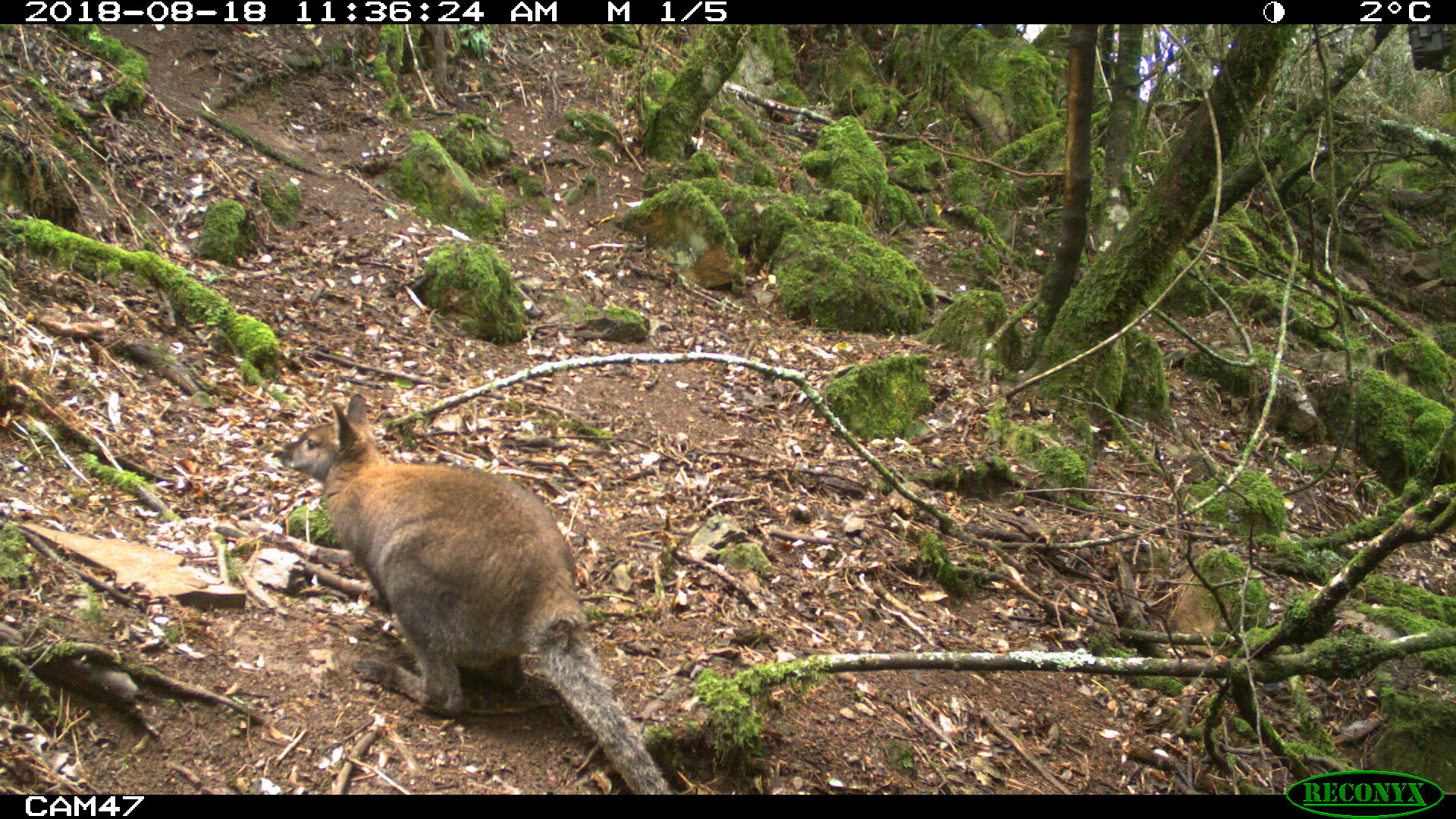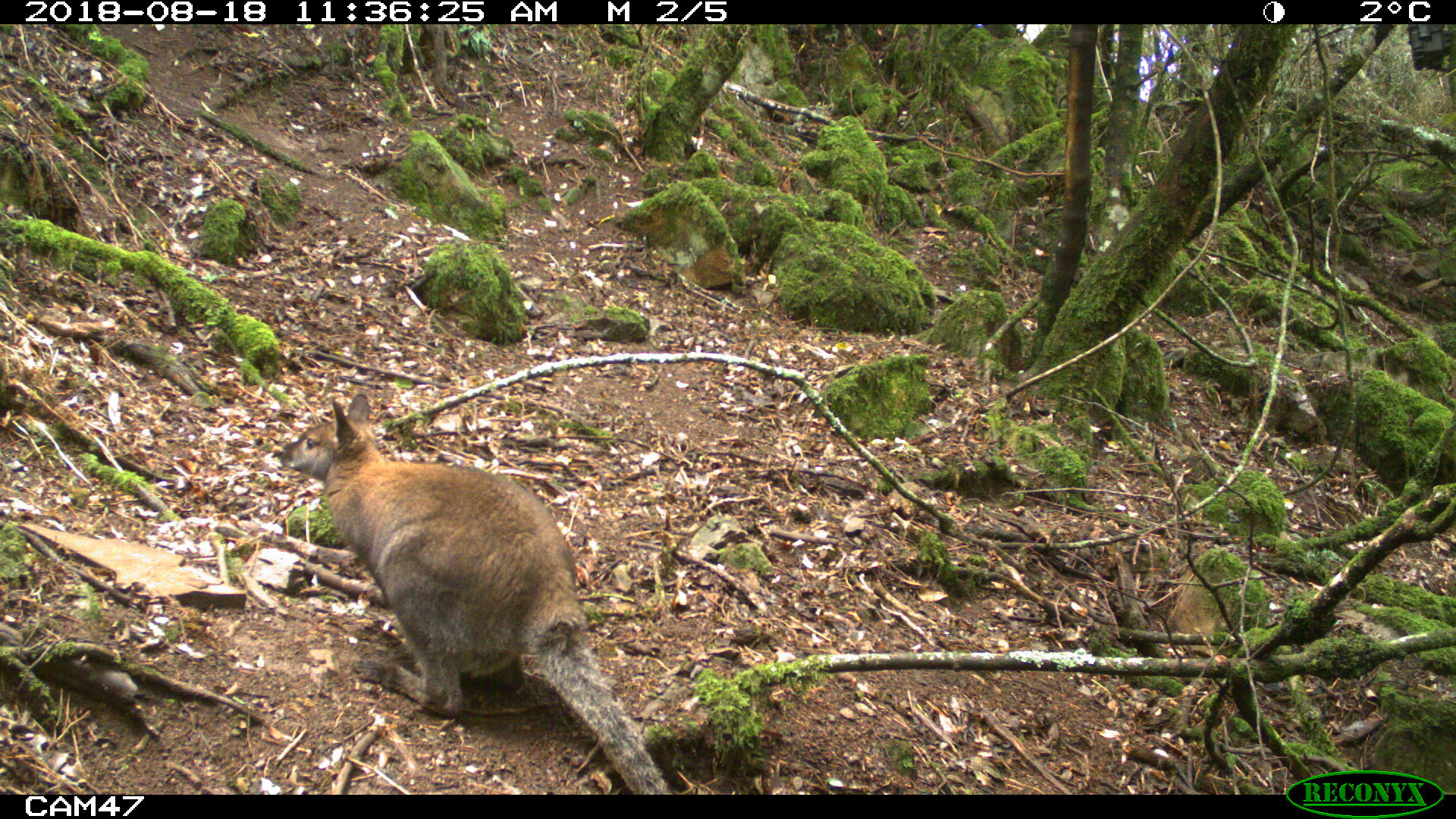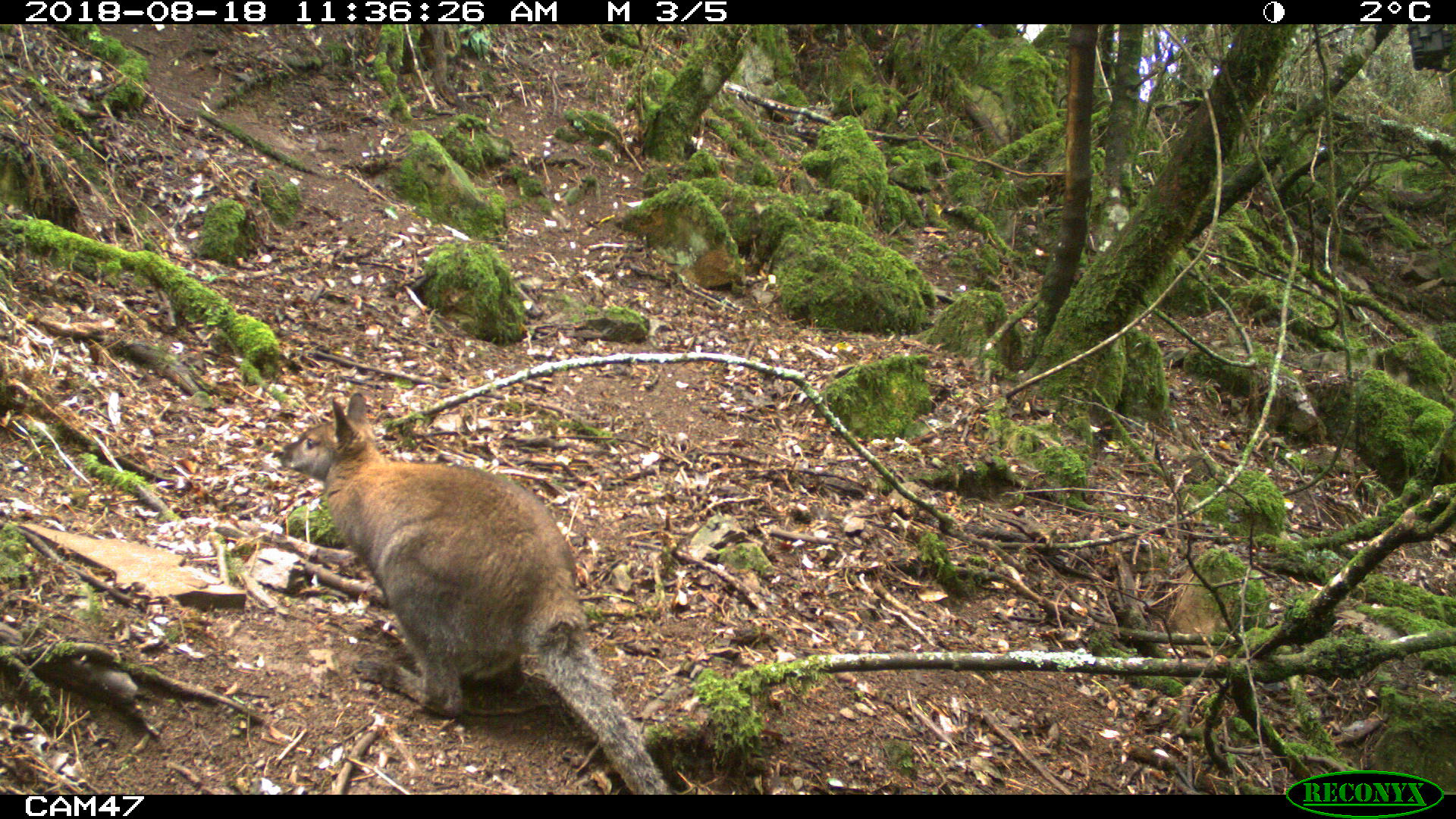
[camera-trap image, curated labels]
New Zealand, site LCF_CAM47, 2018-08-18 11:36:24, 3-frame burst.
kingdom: Animalia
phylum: Chordata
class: Mammalia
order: Diprotodontia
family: Macropodidae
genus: Notamacropus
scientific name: Notamacropus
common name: wallaby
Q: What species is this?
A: Wallaby (Notamacropus).